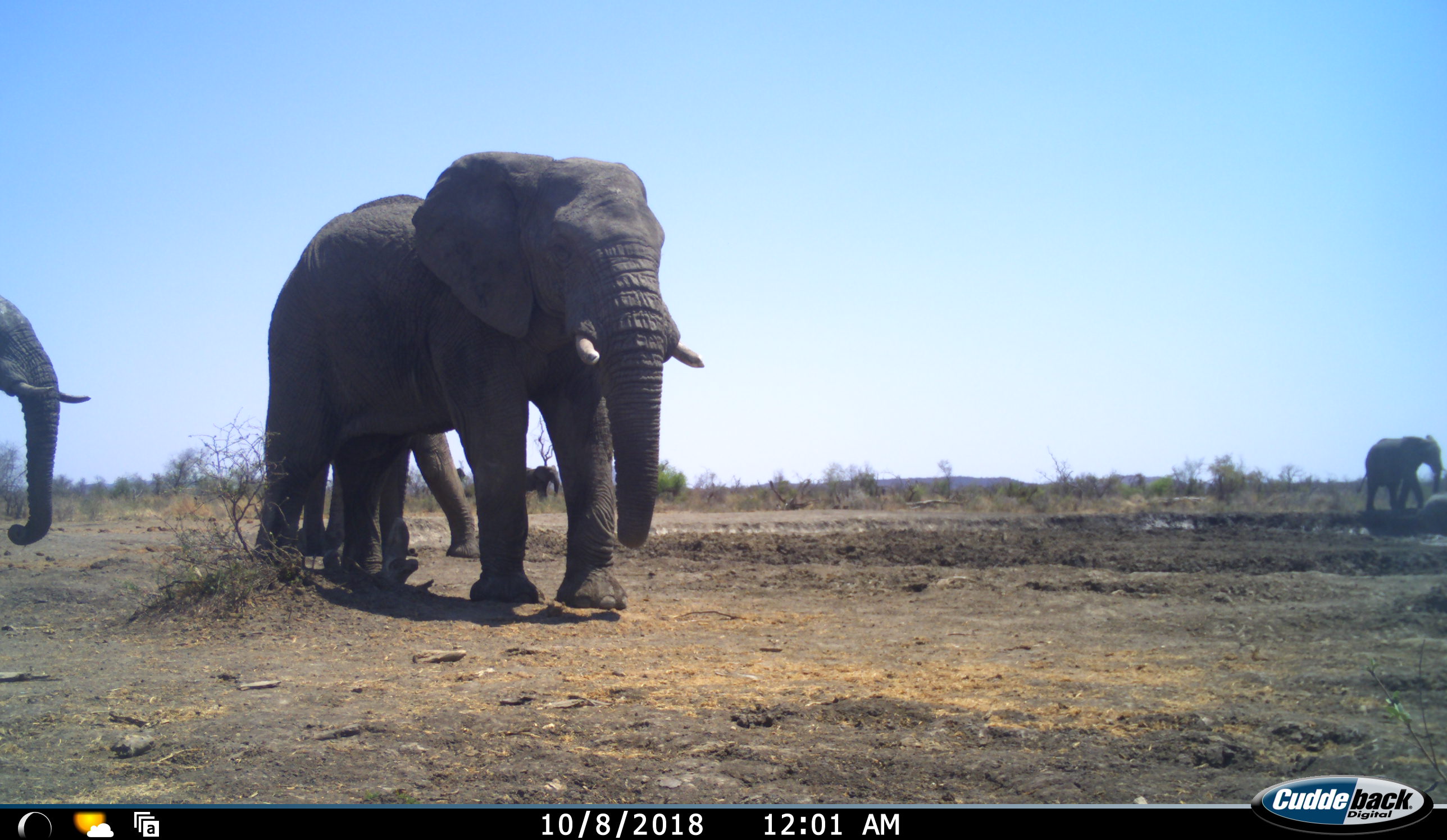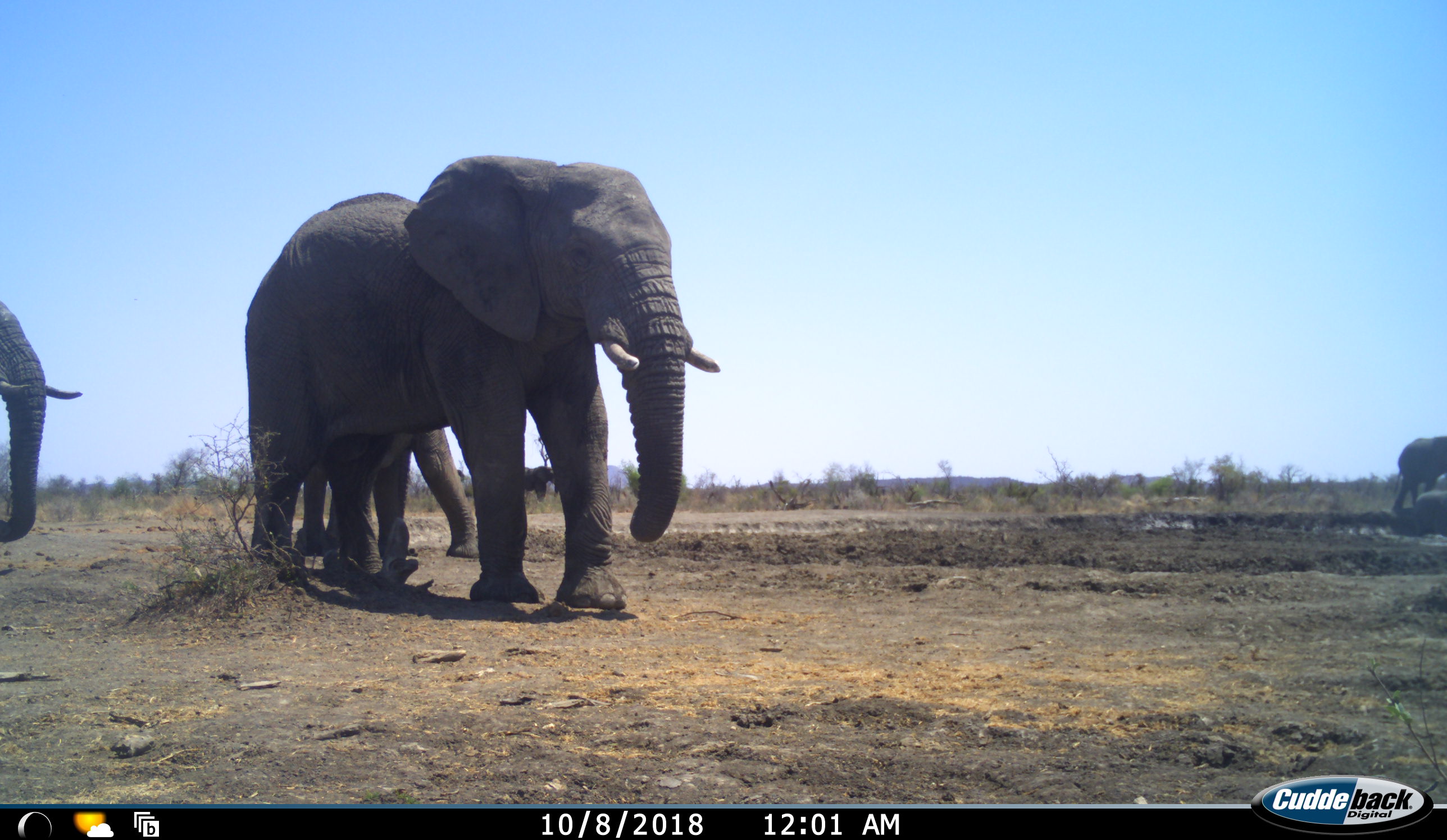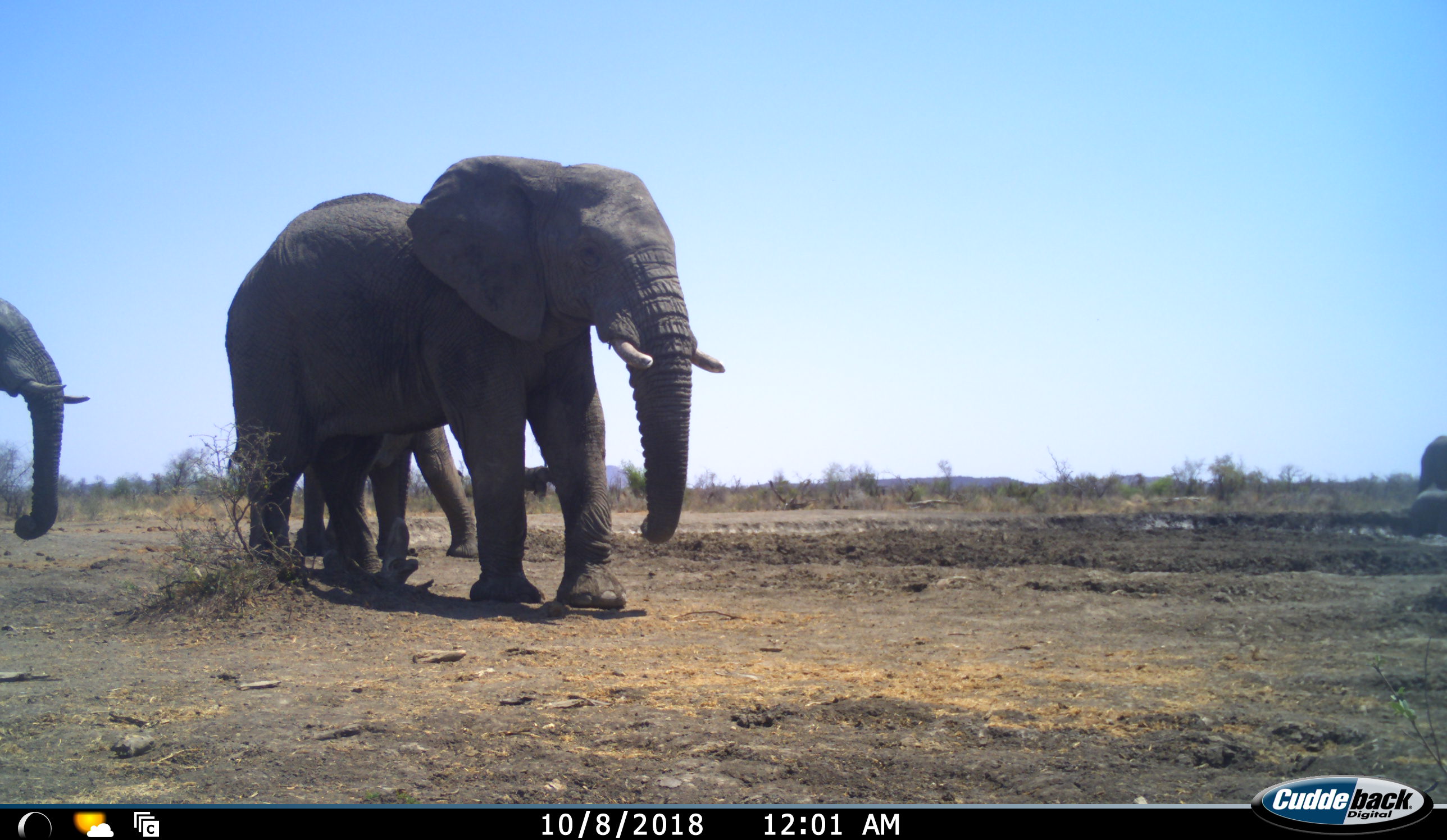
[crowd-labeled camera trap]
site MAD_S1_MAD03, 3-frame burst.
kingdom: Animalia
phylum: Chordata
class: Mammalia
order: Proboscidea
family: Elephantidae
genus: Loxodonta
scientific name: Loxodonta africana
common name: african bush elephant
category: elephant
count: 5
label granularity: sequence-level